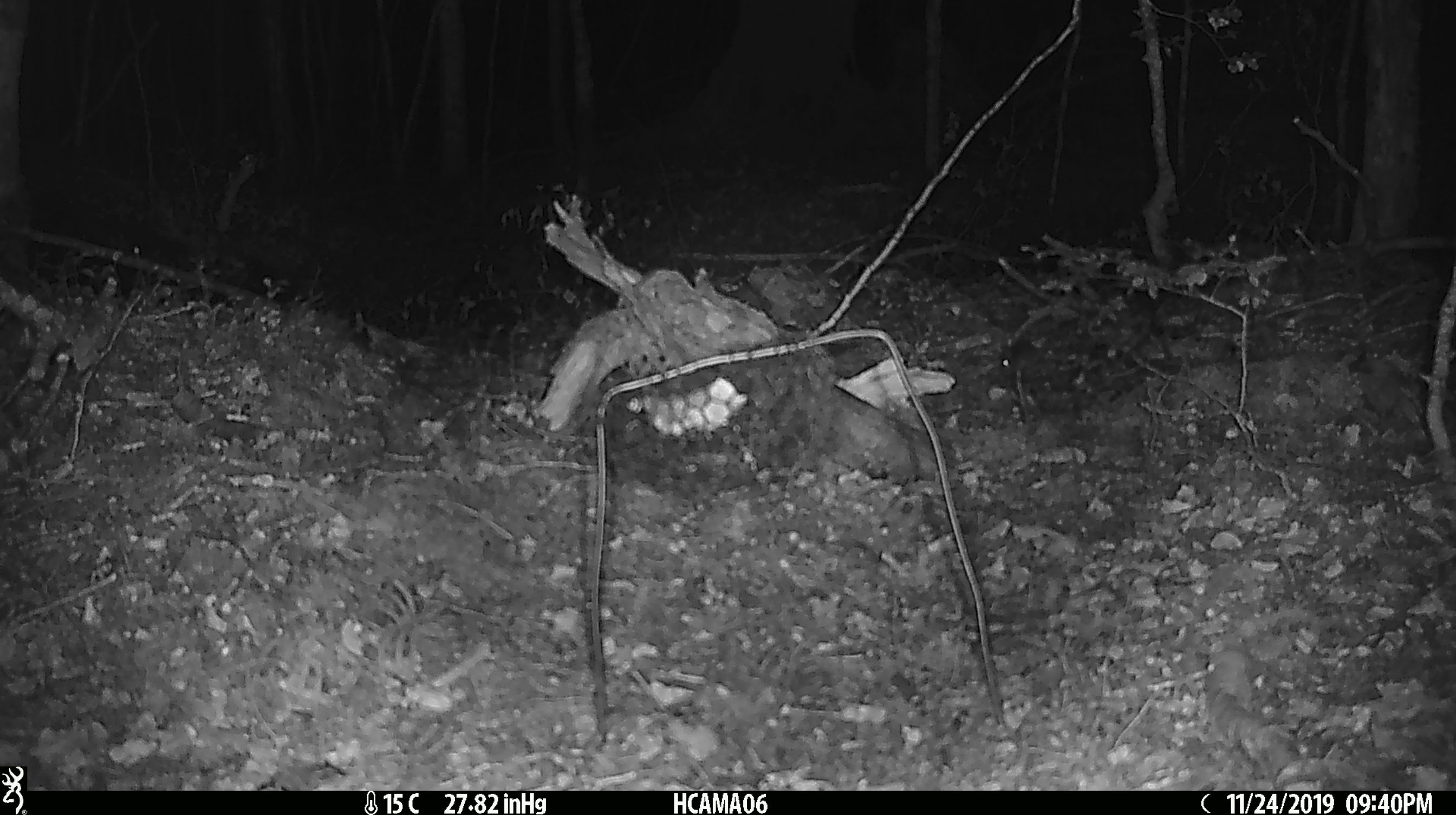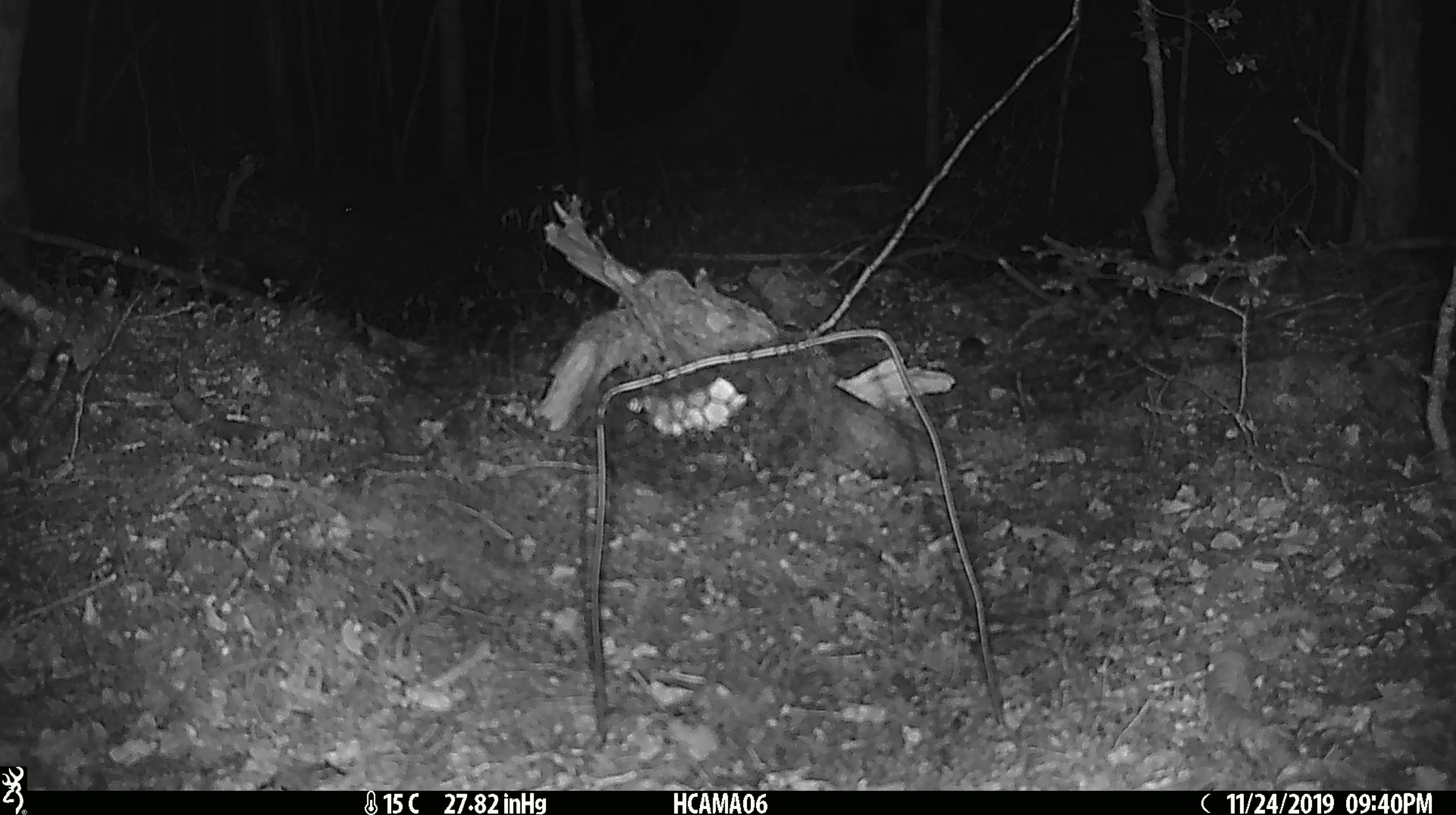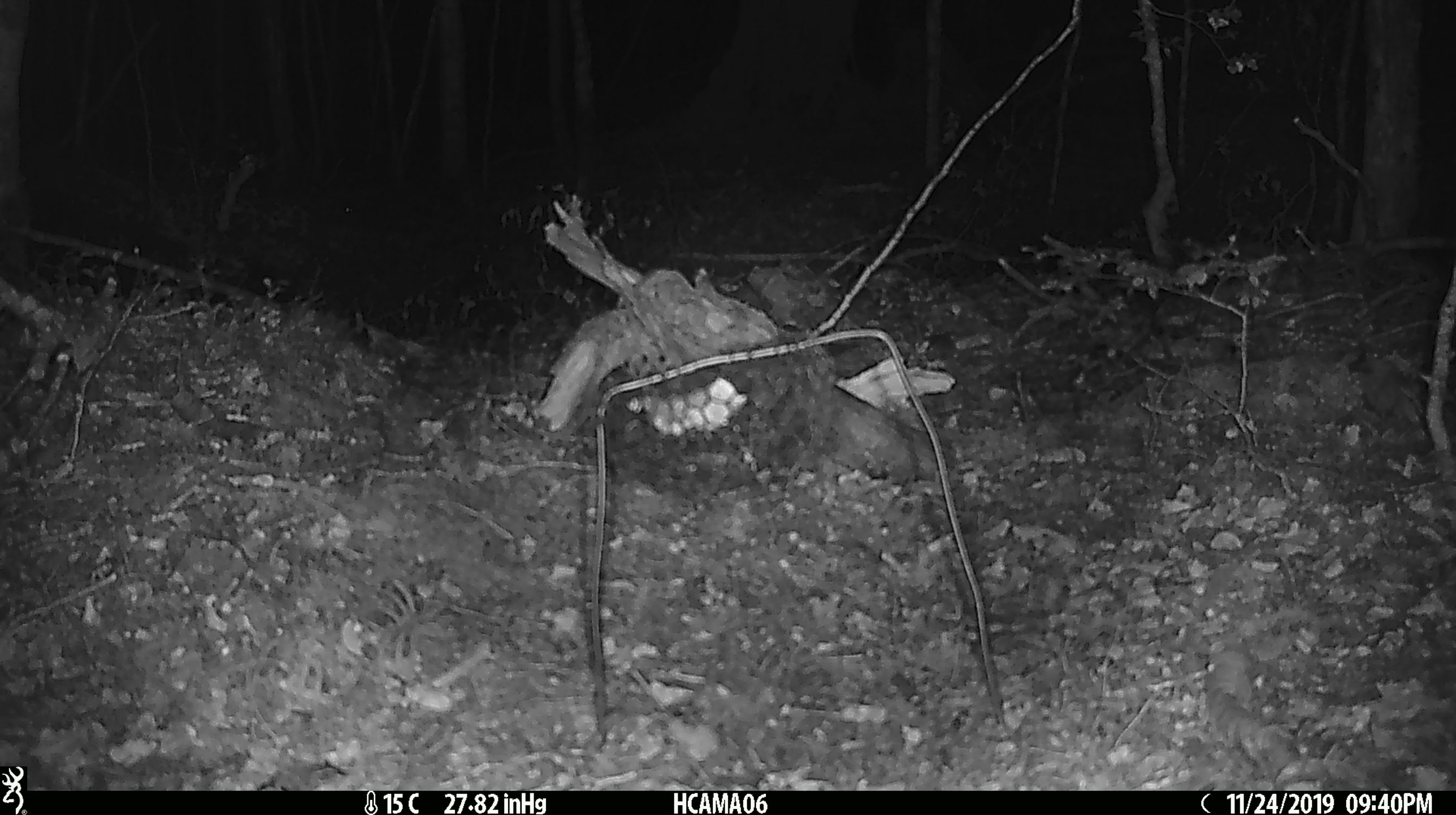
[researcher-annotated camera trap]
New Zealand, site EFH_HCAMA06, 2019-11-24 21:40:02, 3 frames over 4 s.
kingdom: Animalia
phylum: Chordata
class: Mammalia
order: Rodentia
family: Muridae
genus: Mus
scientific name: Mus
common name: mouse